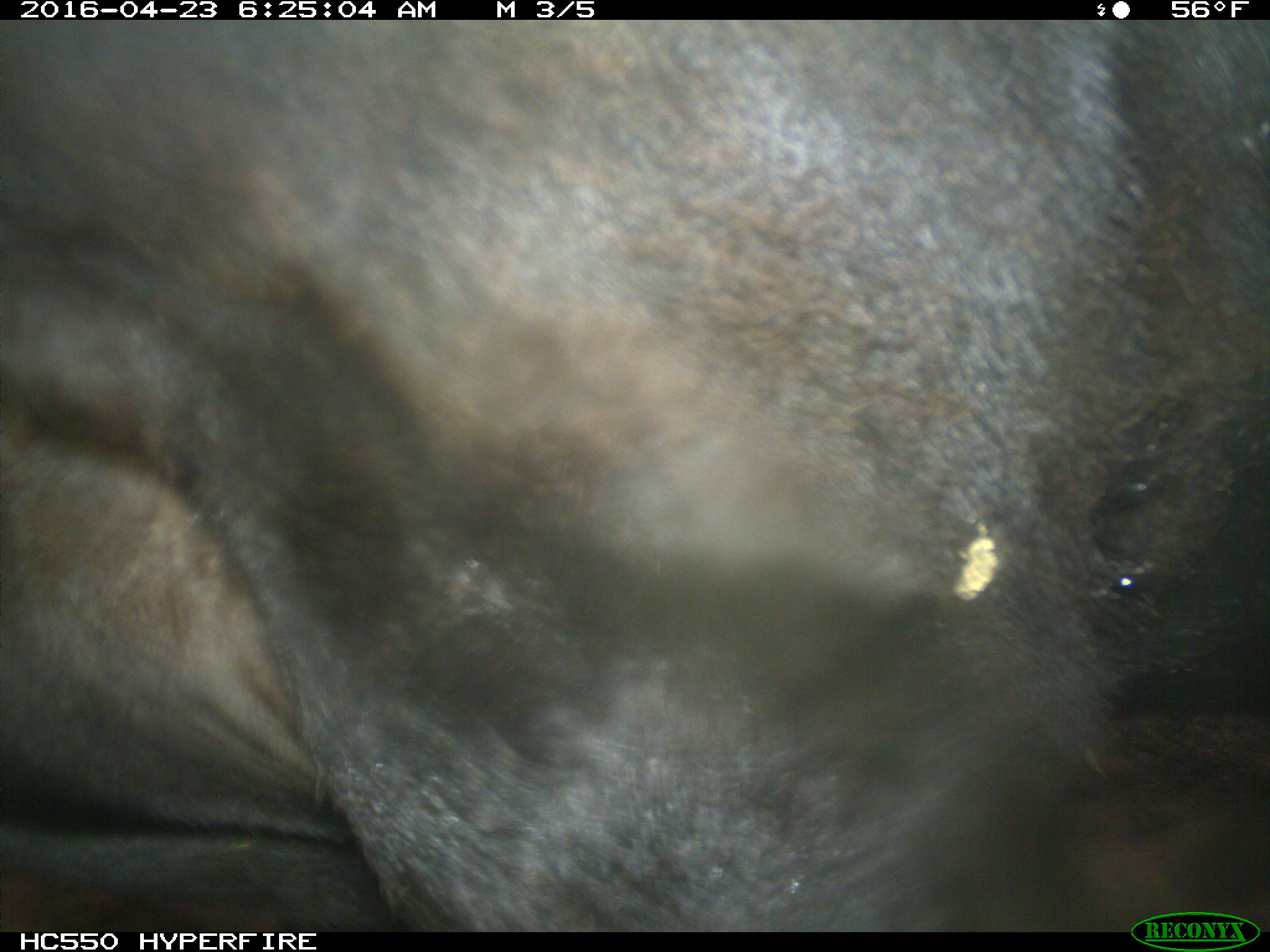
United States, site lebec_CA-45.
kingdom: Animalia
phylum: Chordata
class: Mammalia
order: Artiodactyla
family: Bovidae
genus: Bos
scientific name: Bos taurus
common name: domestic cow